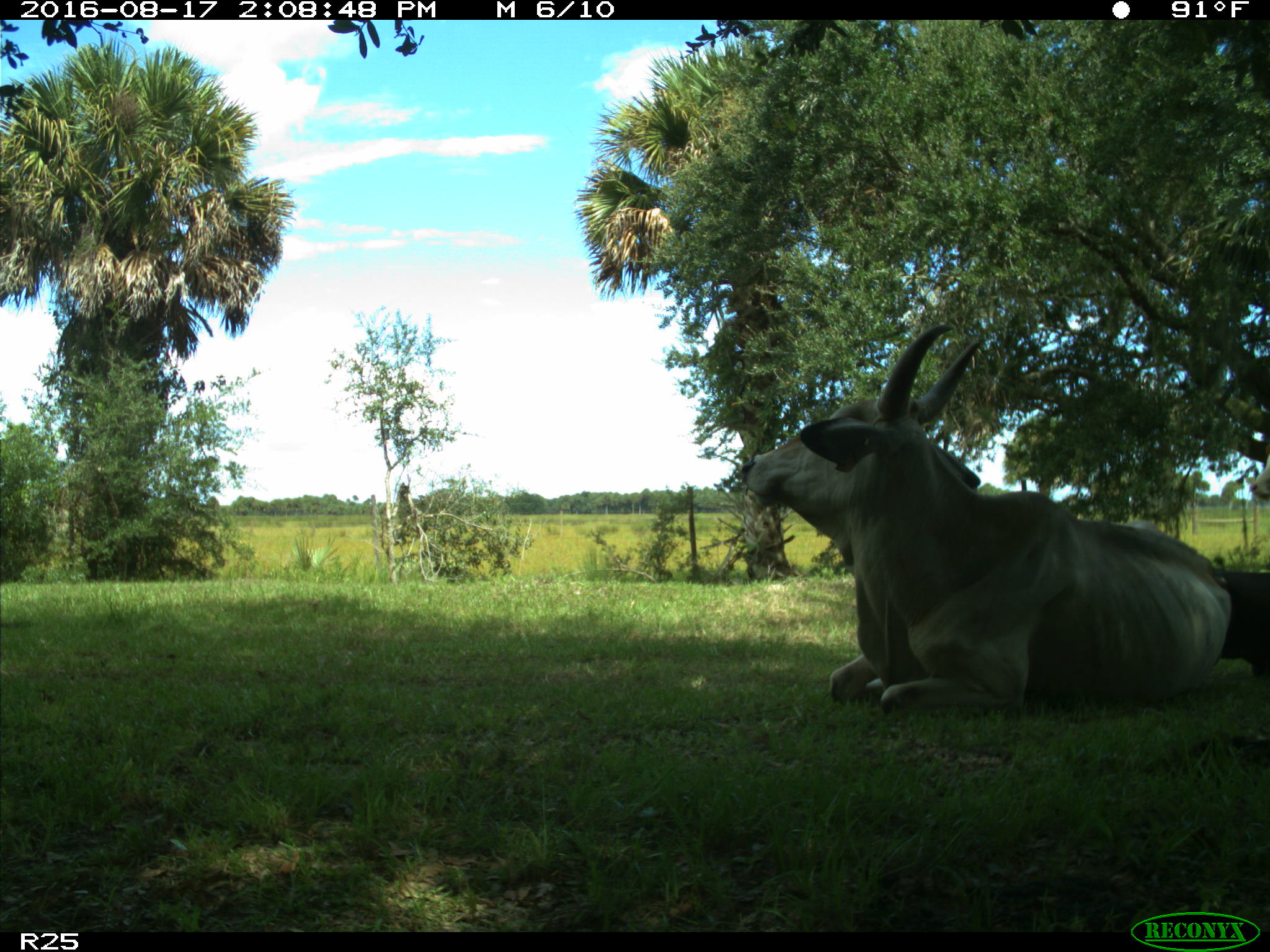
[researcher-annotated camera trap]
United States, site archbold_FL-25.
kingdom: Animalia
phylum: Chordata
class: Mammalia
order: Artiodactyla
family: Bovidae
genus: Bos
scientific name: Bos taurus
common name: domestic cow